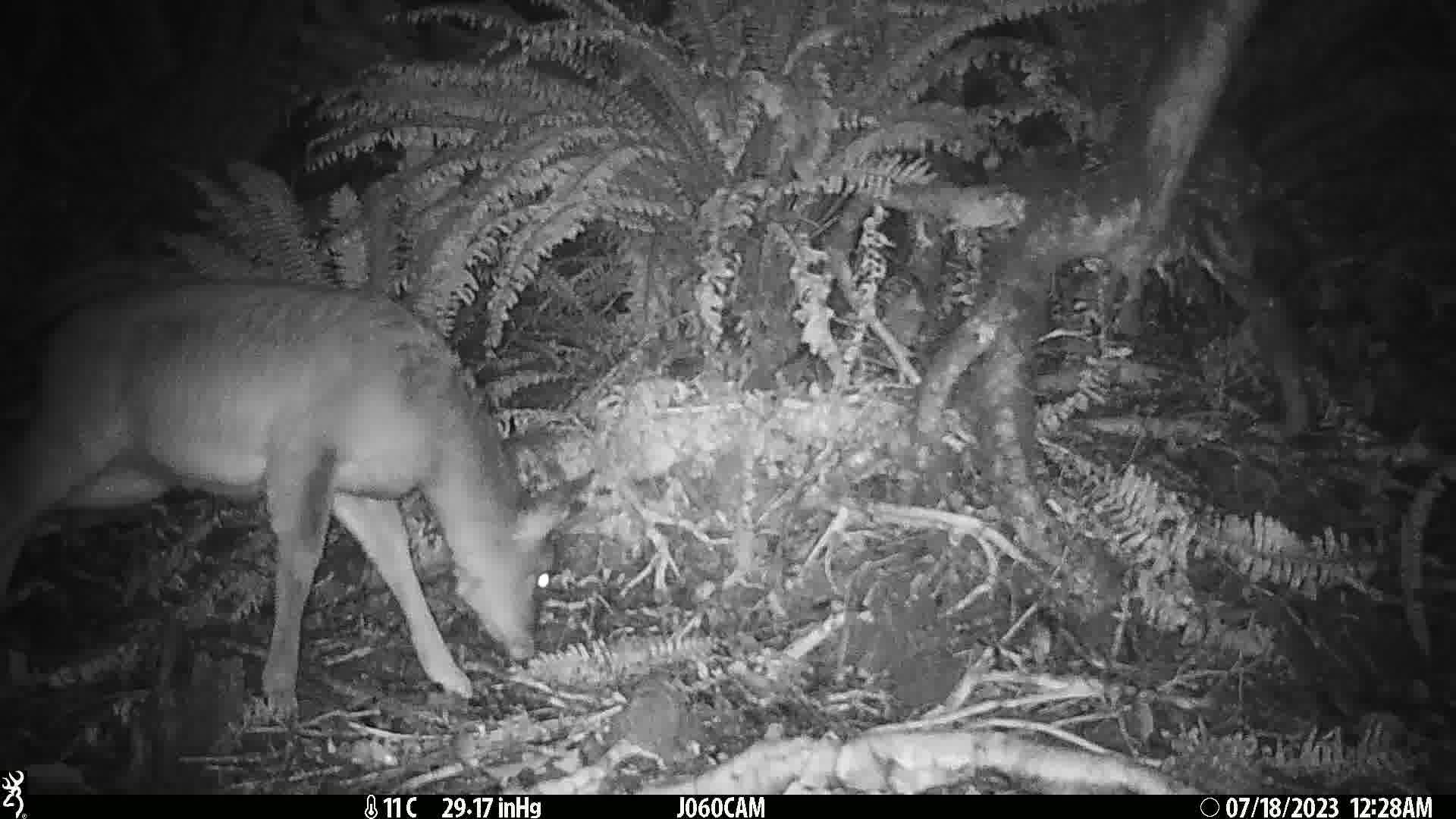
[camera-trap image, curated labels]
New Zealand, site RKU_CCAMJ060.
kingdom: Animalia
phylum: Chordata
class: Mammalia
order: Artiodactyla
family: Cervidae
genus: Odocoileus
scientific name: Odocoileus virginianus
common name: white-tailed deer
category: white tailed deer